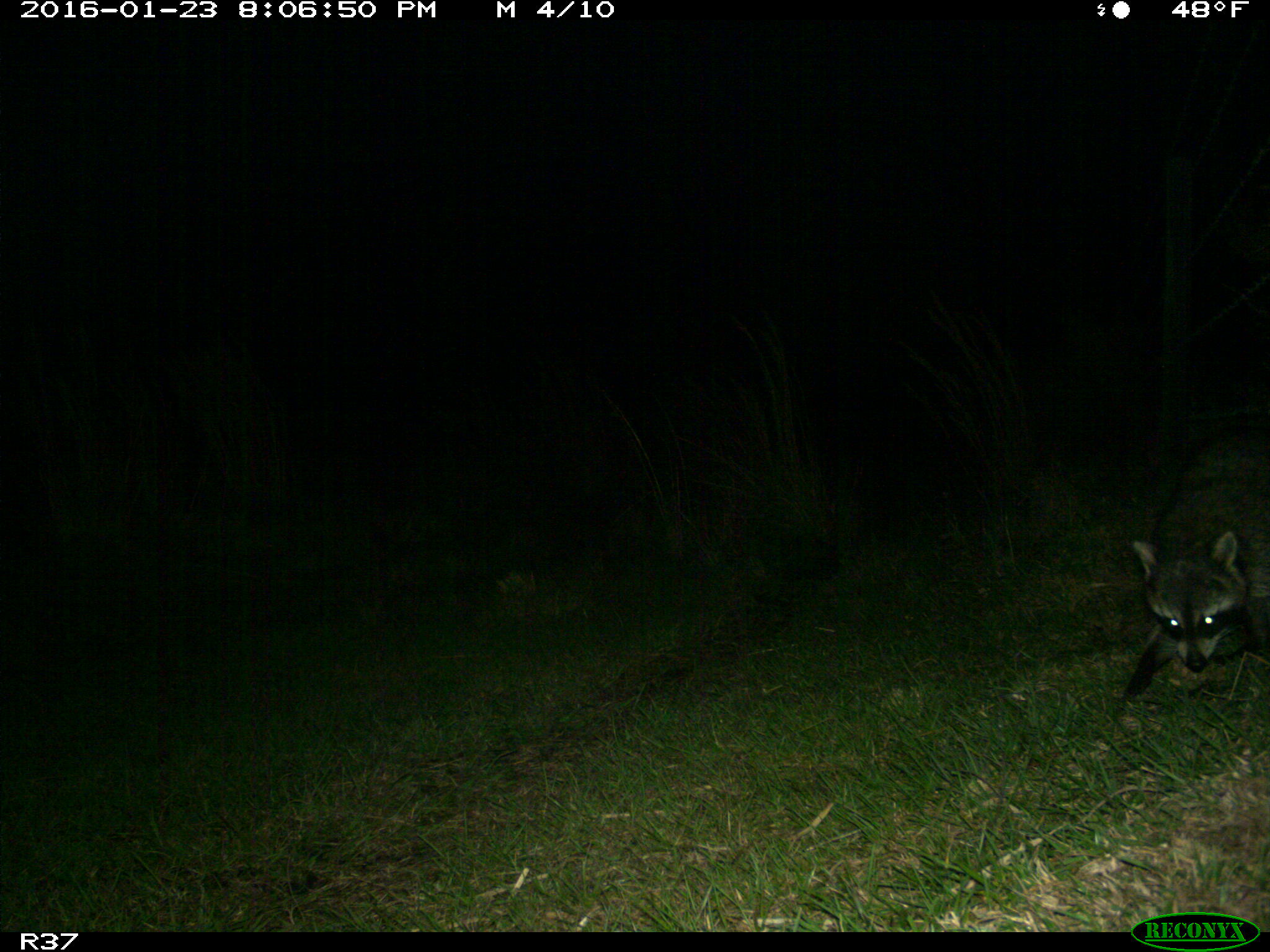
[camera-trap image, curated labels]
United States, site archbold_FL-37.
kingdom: Animalia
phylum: Chordata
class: Mammalia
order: Carnivora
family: Procyonidae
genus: Procyon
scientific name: Procyon lotor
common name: common raccoon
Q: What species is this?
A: Procyon lotor (common raccoon).